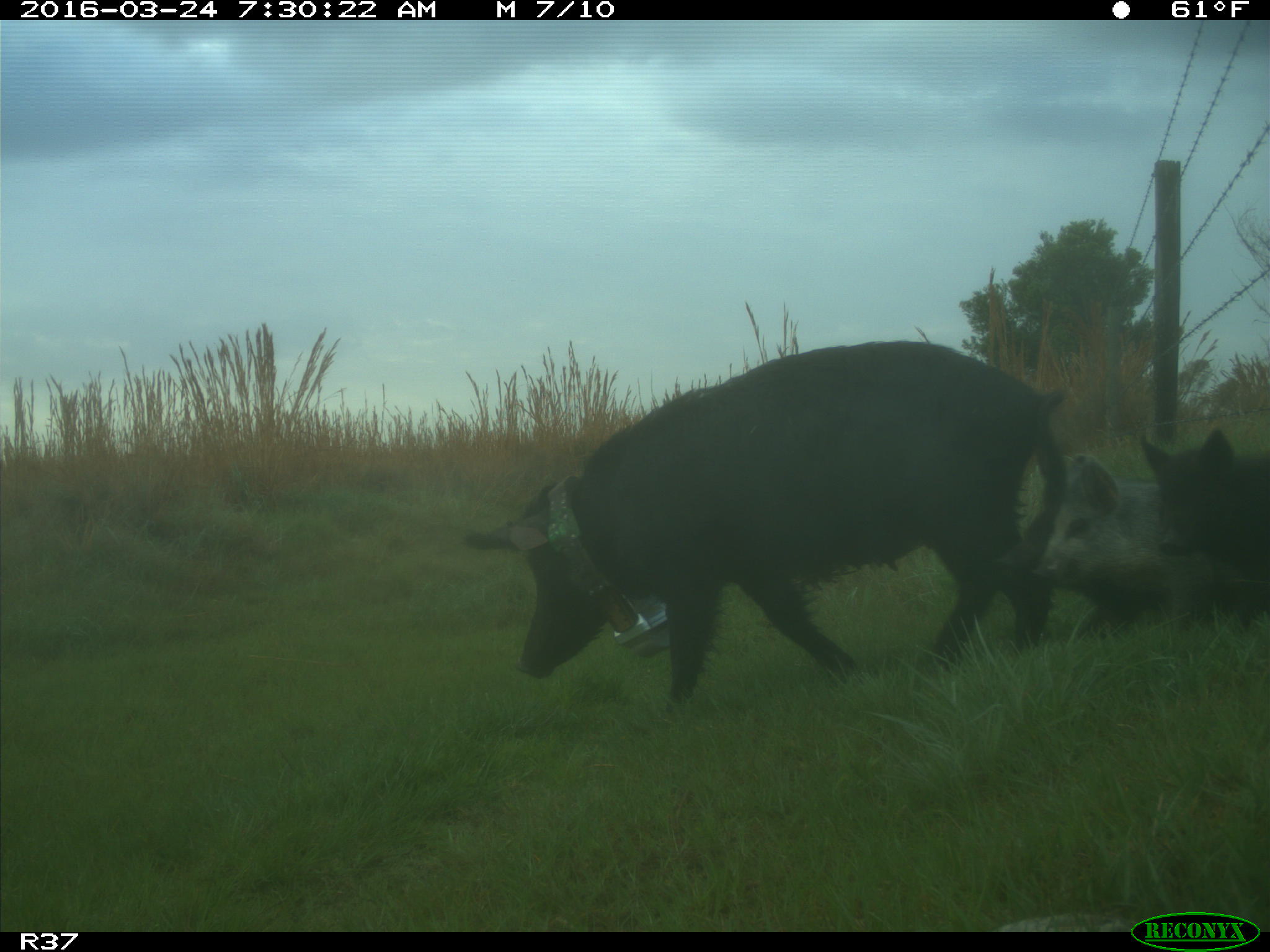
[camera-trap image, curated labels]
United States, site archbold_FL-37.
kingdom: Animalia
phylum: Chordata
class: Mammalia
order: Artiodactyla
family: Suidae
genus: Sus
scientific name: Sus scrofa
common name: wild boar